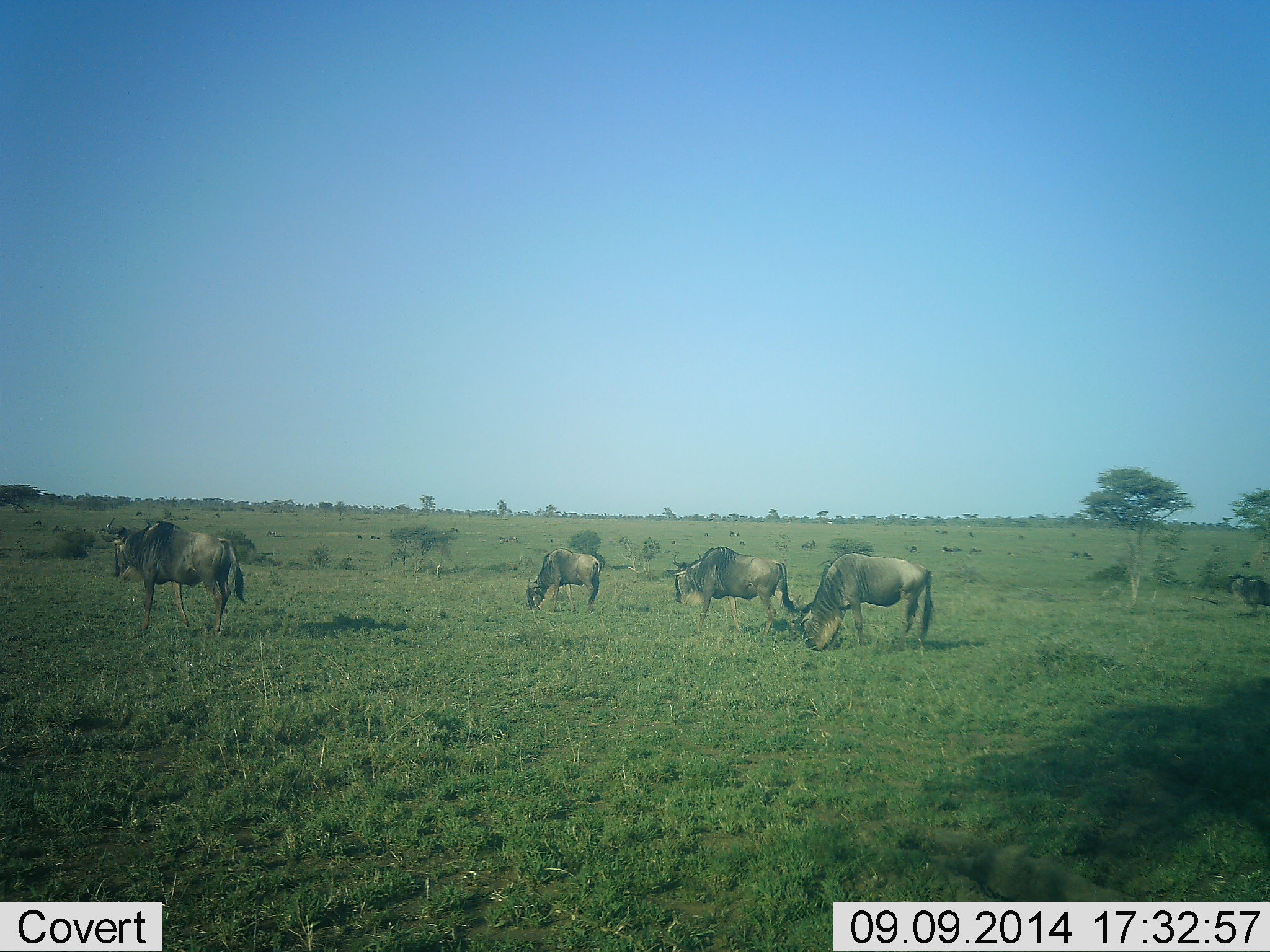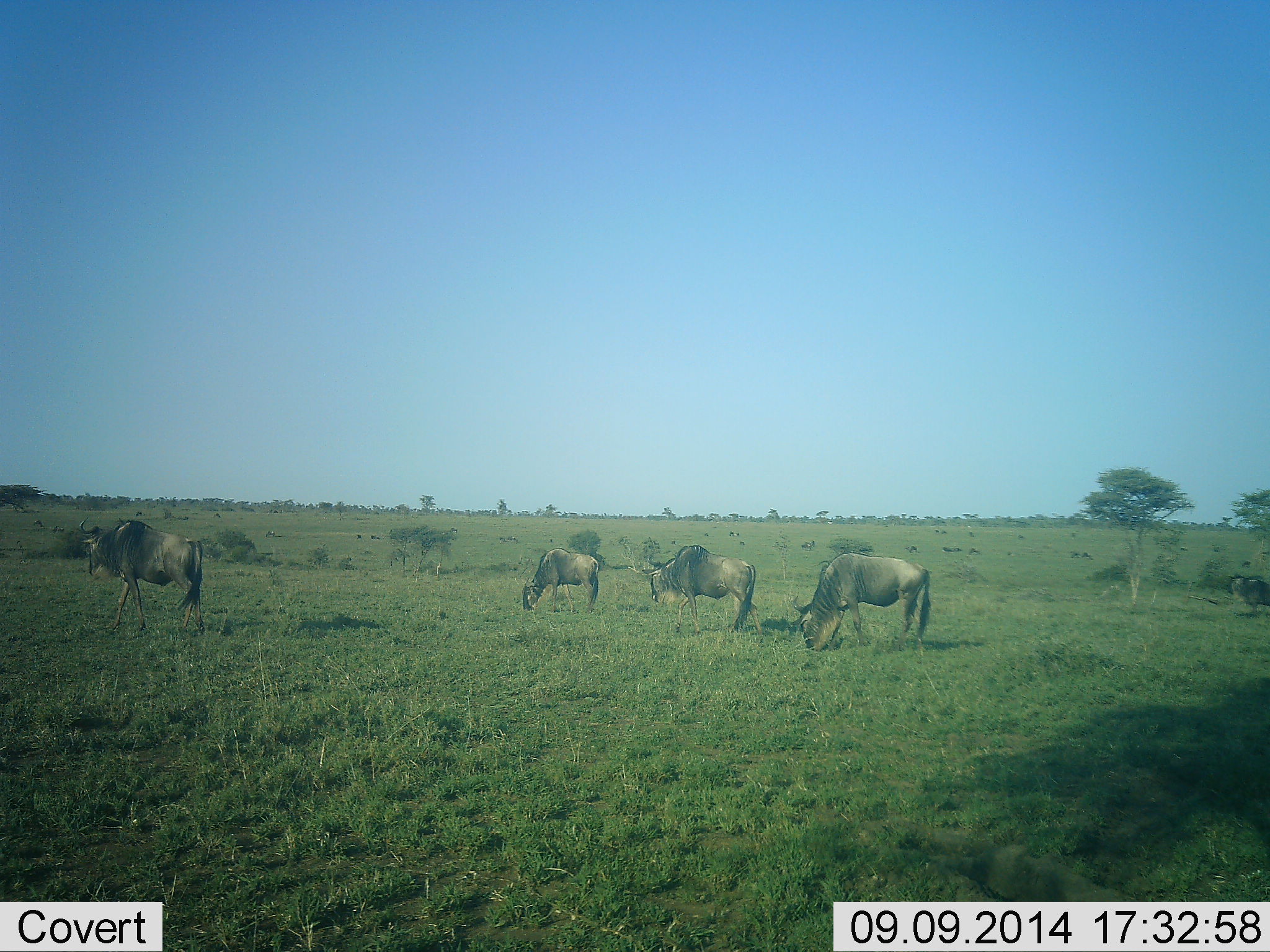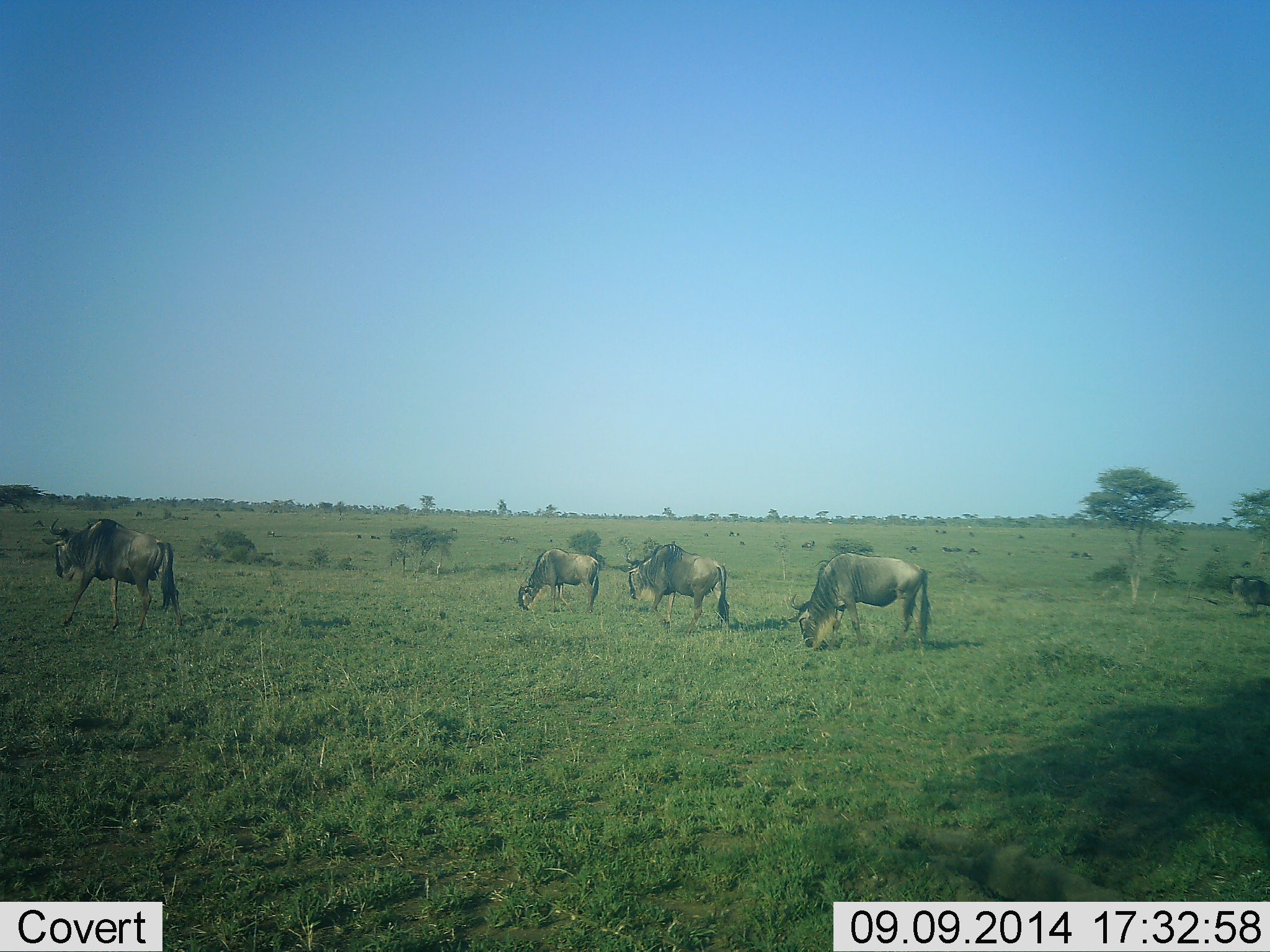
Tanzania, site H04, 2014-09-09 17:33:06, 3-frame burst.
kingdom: Animalia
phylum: Chordata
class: Mammalia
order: Artiodactyla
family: Bovidae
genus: Connochaetes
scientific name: Connochaetes taurinus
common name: blue wildebeest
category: wildebeest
Wildebeest (blue wildebeest) (Connochaetes taurinus), count 4. Behavior (volunteer vote fractions): standing 10%, resting 0%, moving 90%, interacting 0%. Young present (vote fraction): 0%. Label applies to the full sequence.